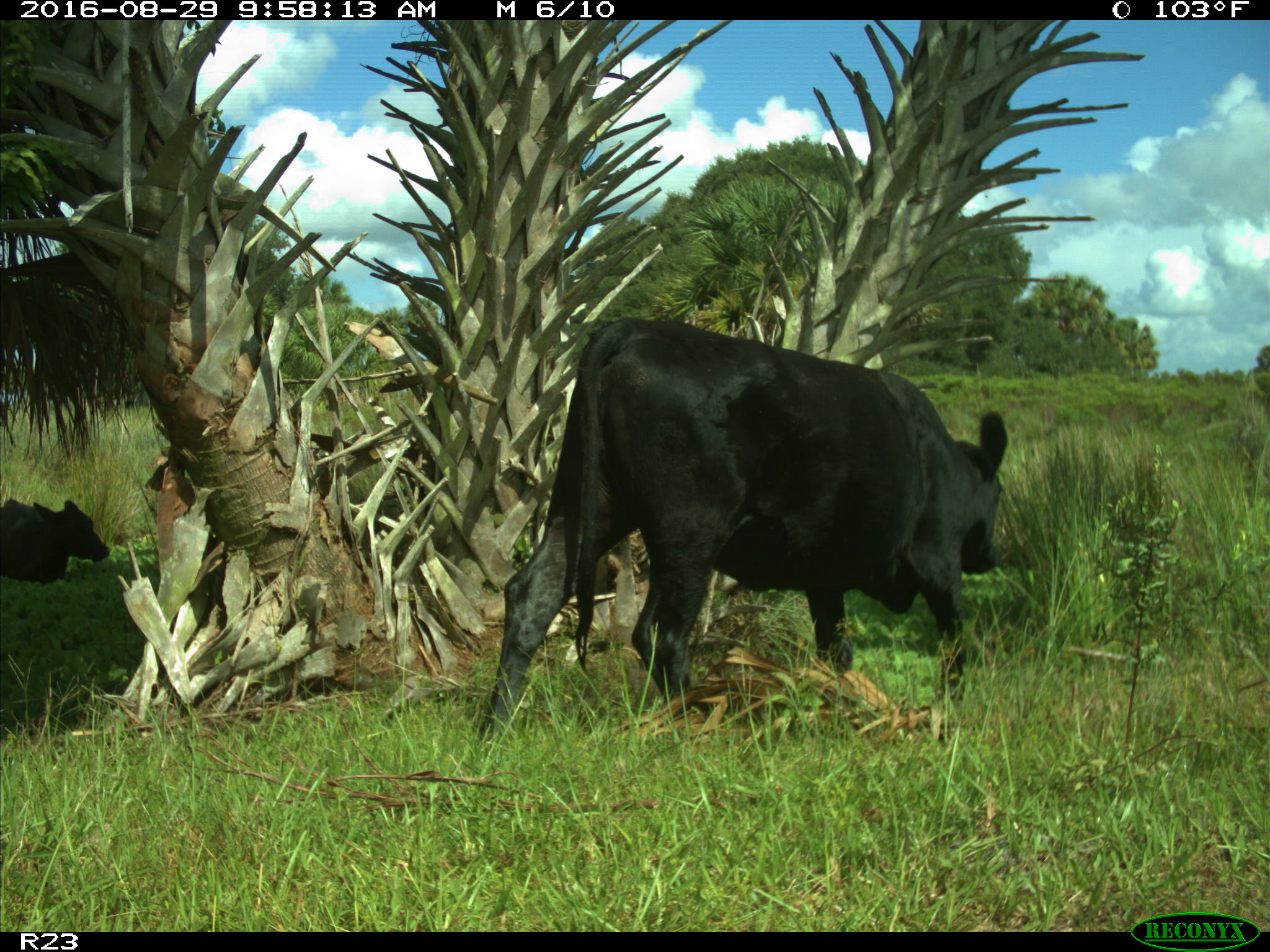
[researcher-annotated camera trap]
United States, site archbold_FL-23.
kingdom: Animalia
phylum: Chordata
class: Mammalia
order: Artiodactyla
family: Bovidae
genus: Bos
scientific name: Bos taurus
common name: domestic cow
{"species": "Bos taurus (domestic cow)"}